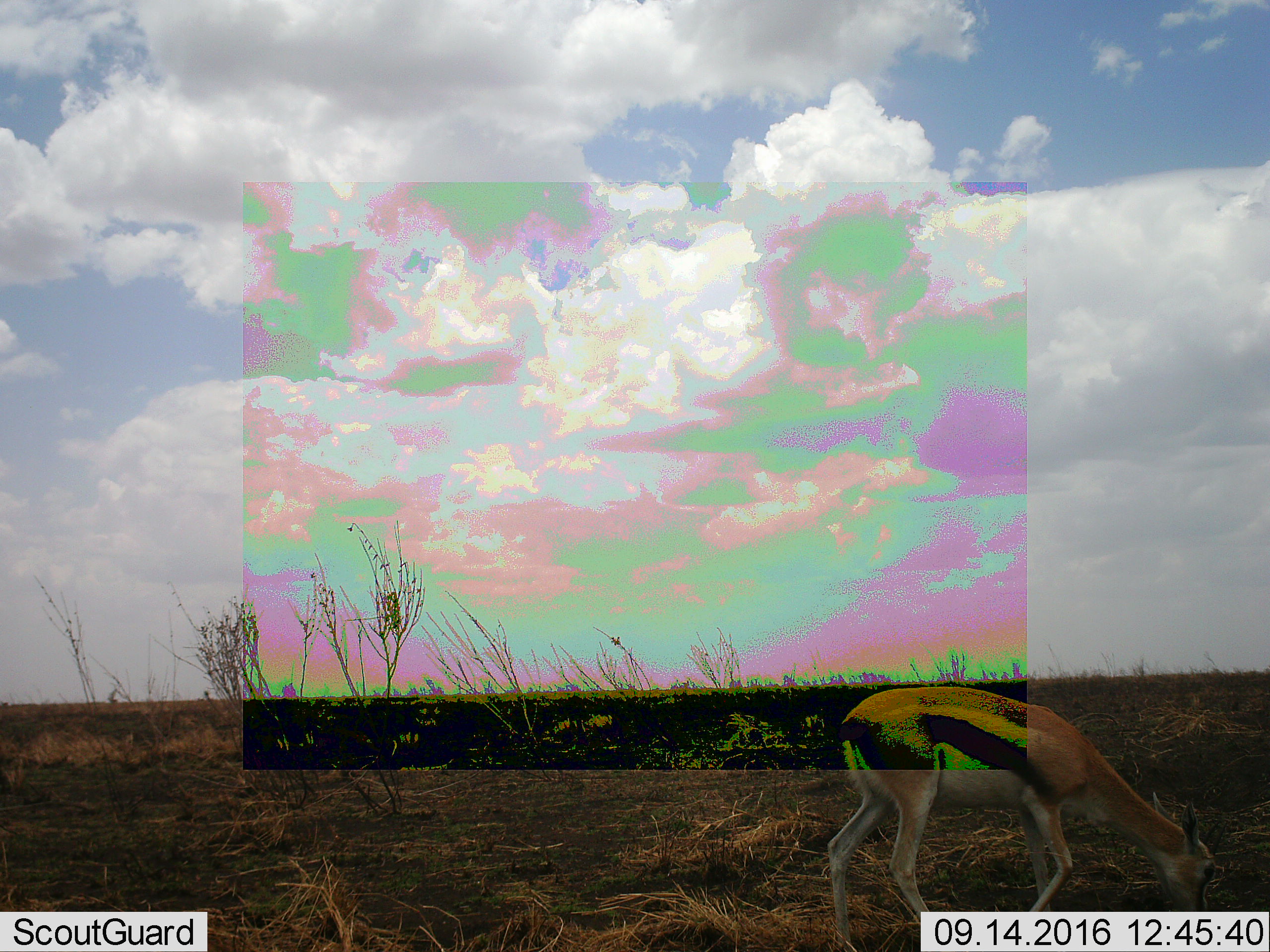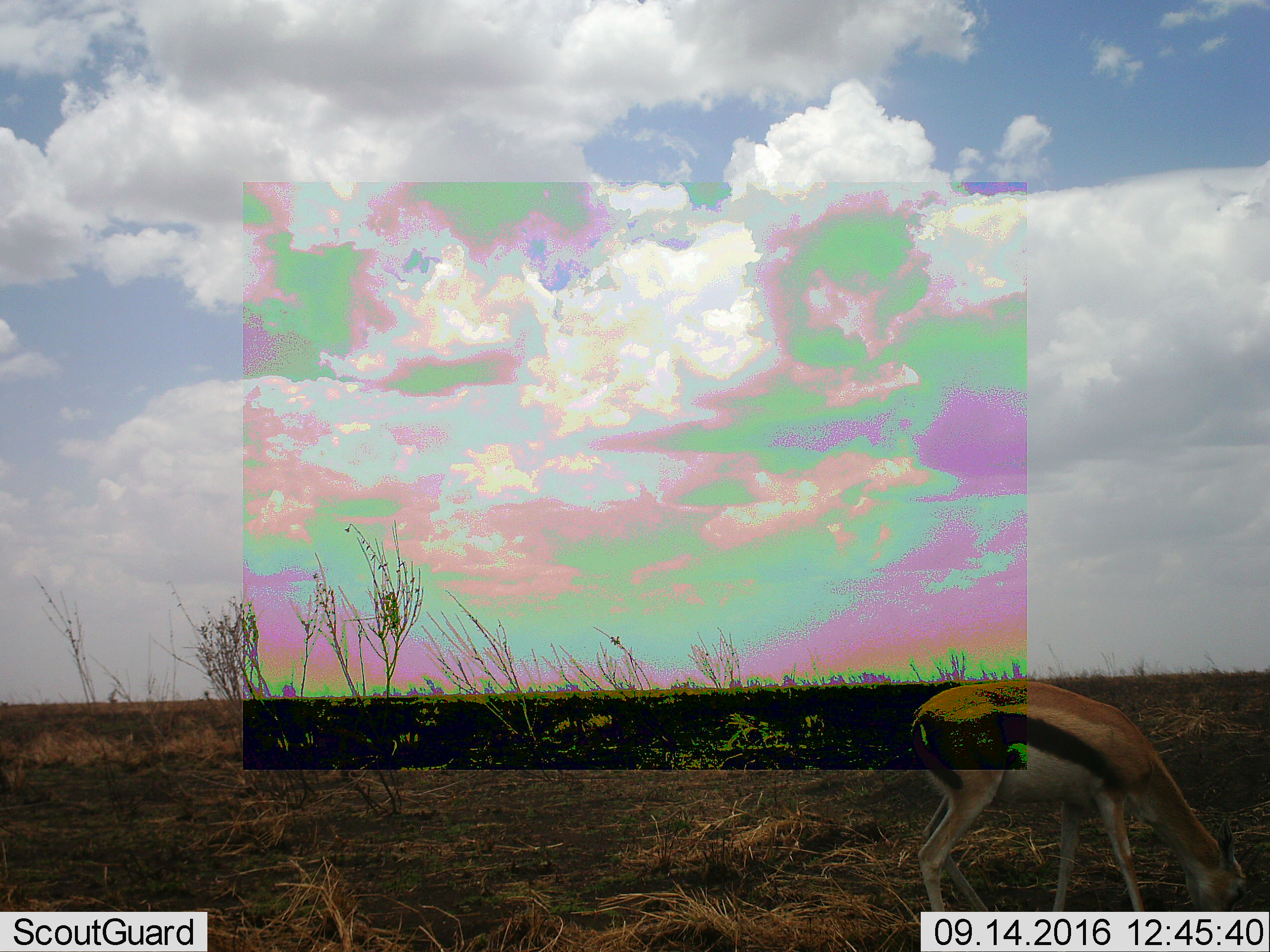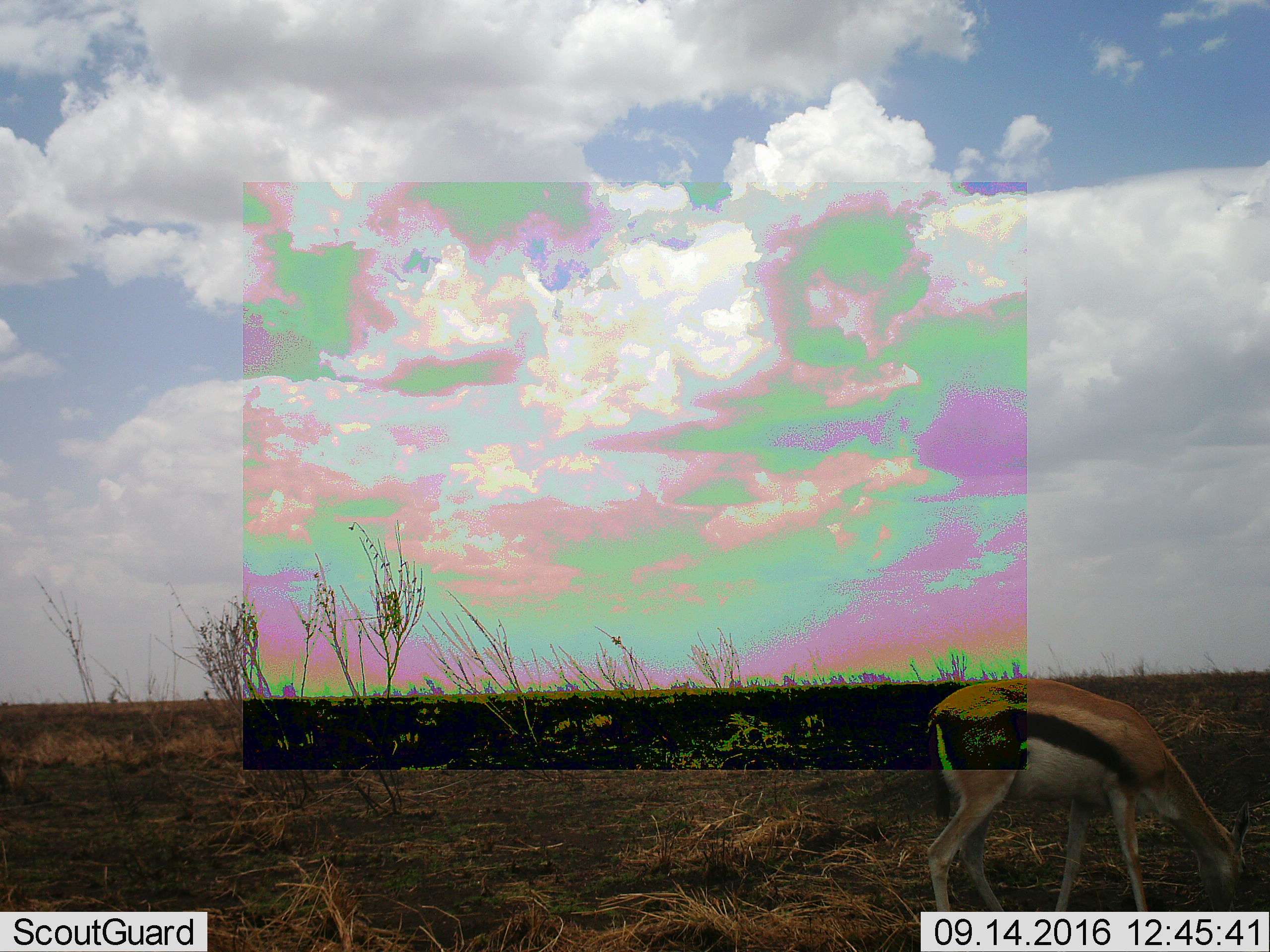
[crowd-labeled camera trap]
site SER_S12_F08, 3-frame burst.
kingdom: Animalia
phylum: Chordata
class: Mammalia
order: Artiodactyla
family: Bovidae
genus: Eudorcas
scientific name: Eudorcas thomsonii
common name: thomson's gazelle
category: gazellethomsons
Gazellethomsons (thomson's gazelle) (Eudorcas thomsonii), count 1. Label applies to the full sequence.